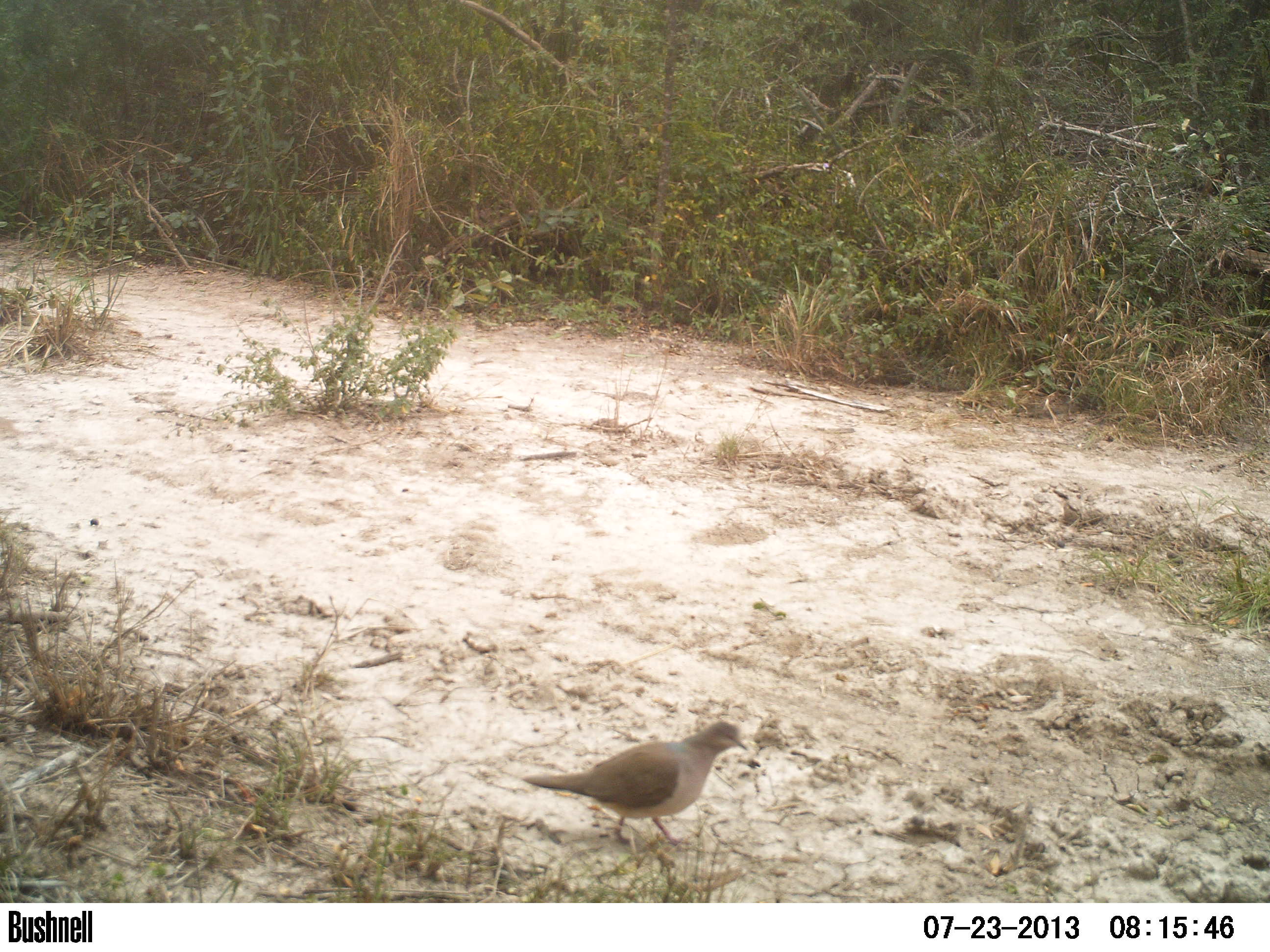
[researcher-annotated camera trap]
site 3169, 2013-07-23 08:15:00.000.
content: unidentified animal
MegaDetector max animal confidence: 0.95